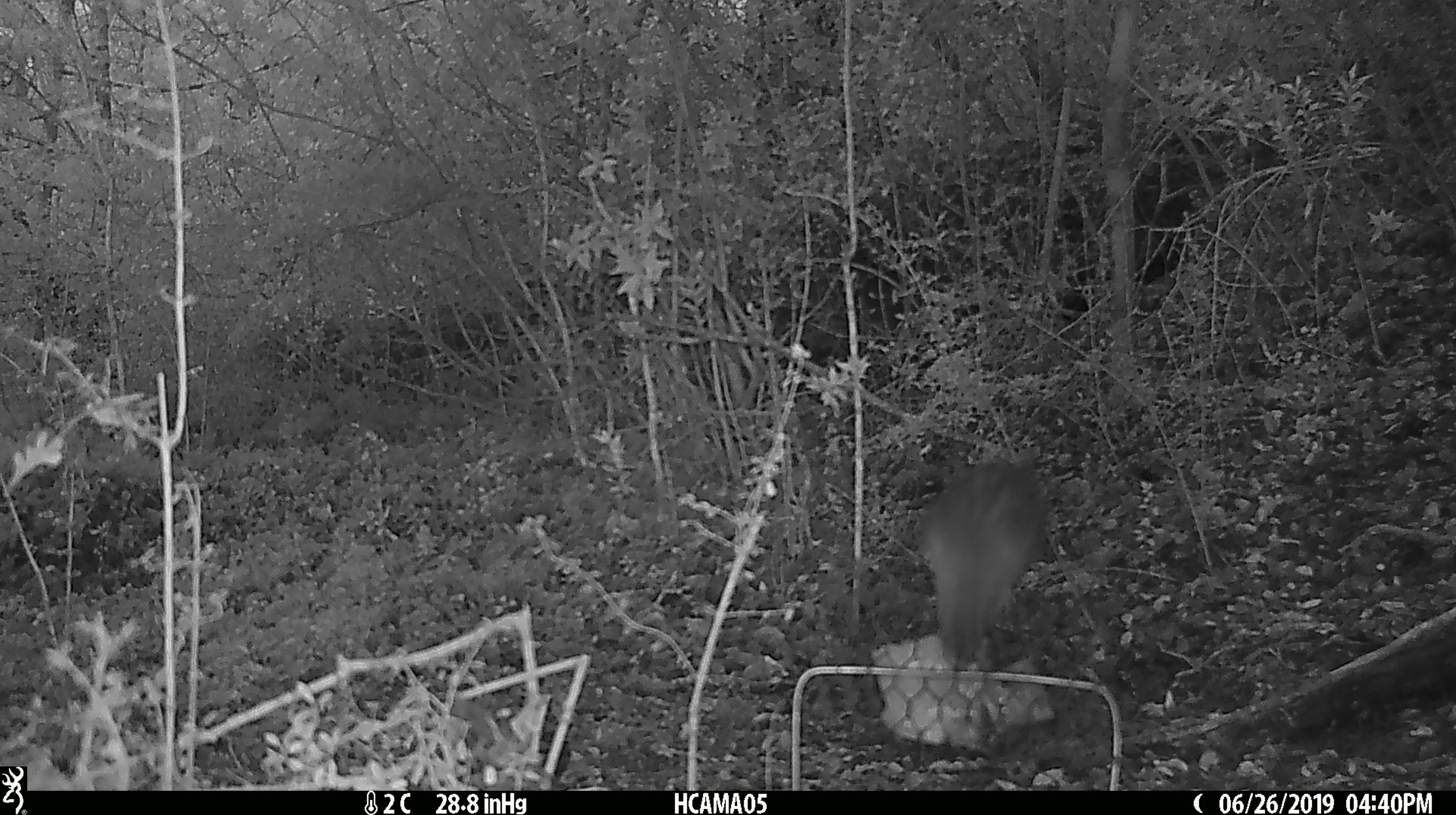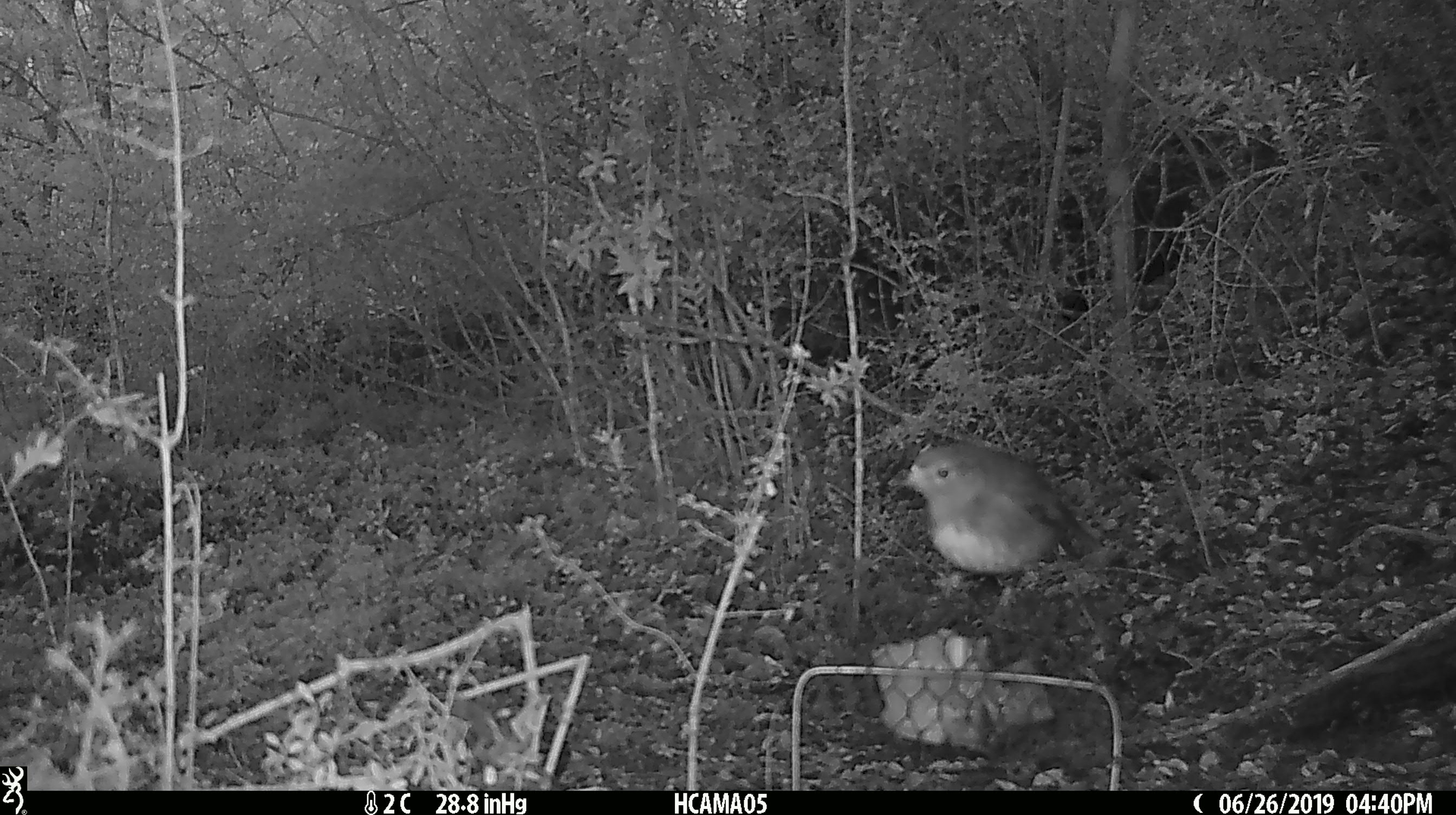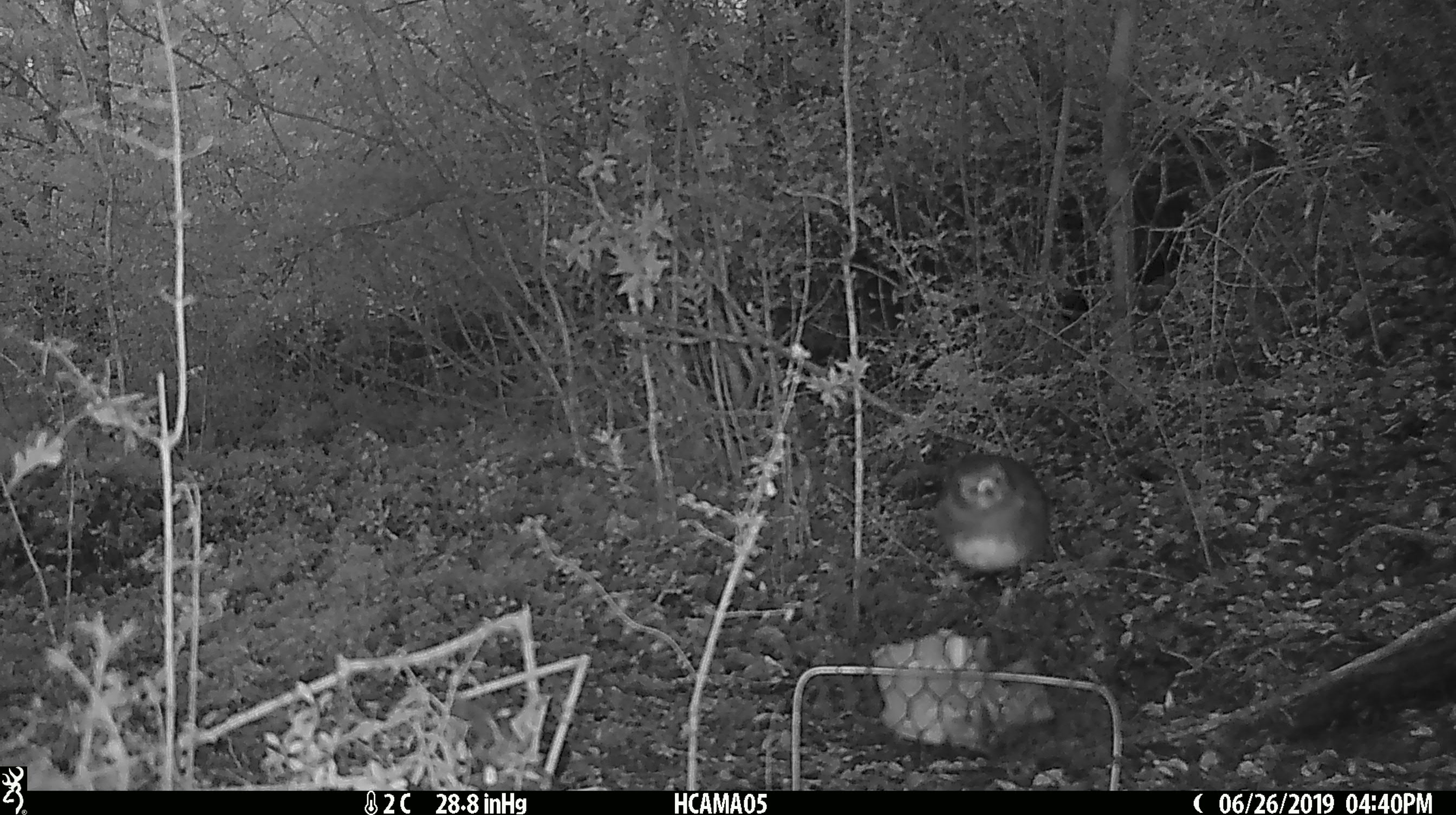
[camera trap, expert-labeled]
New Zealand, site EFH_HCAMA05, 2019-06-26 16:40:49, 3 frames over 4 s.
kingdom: Animalia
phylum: Chordata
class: Aves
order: Passeriformes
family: Petroicidae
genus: Petroica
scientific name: Petroica australis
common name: new zealand robin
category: robin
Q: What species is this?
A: Robin (new zealand robin) (Petroica australis).